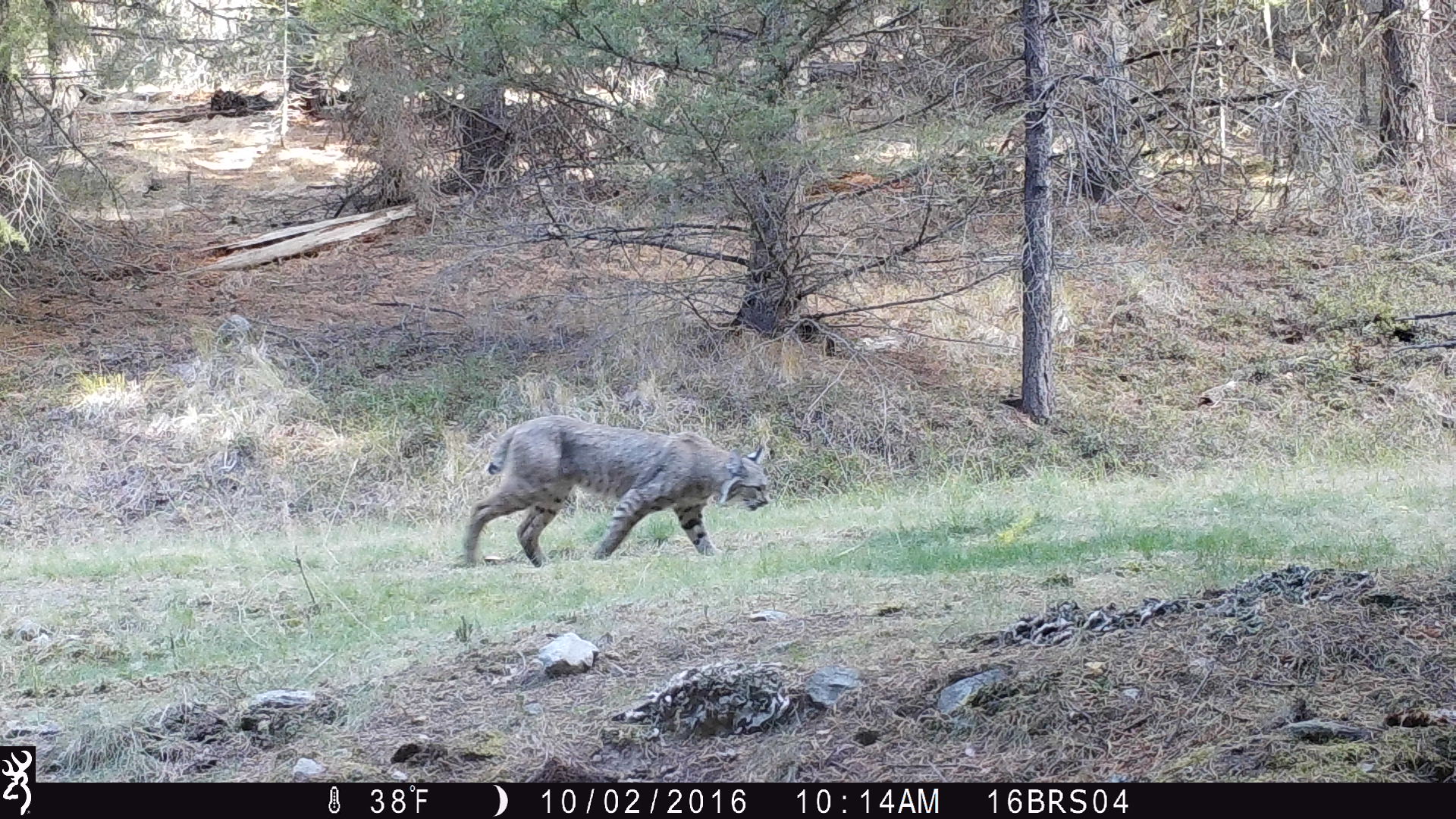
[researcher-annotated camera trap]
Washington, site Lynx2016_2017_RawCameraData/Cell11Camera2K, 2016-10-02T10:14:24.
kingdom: Animalia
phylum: Chordata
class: Mammalia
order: Carnivora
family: Felidae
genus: Lynx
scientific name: Lynx rufus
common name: bobcat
Lynx rufus (bobcat). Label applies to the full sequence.